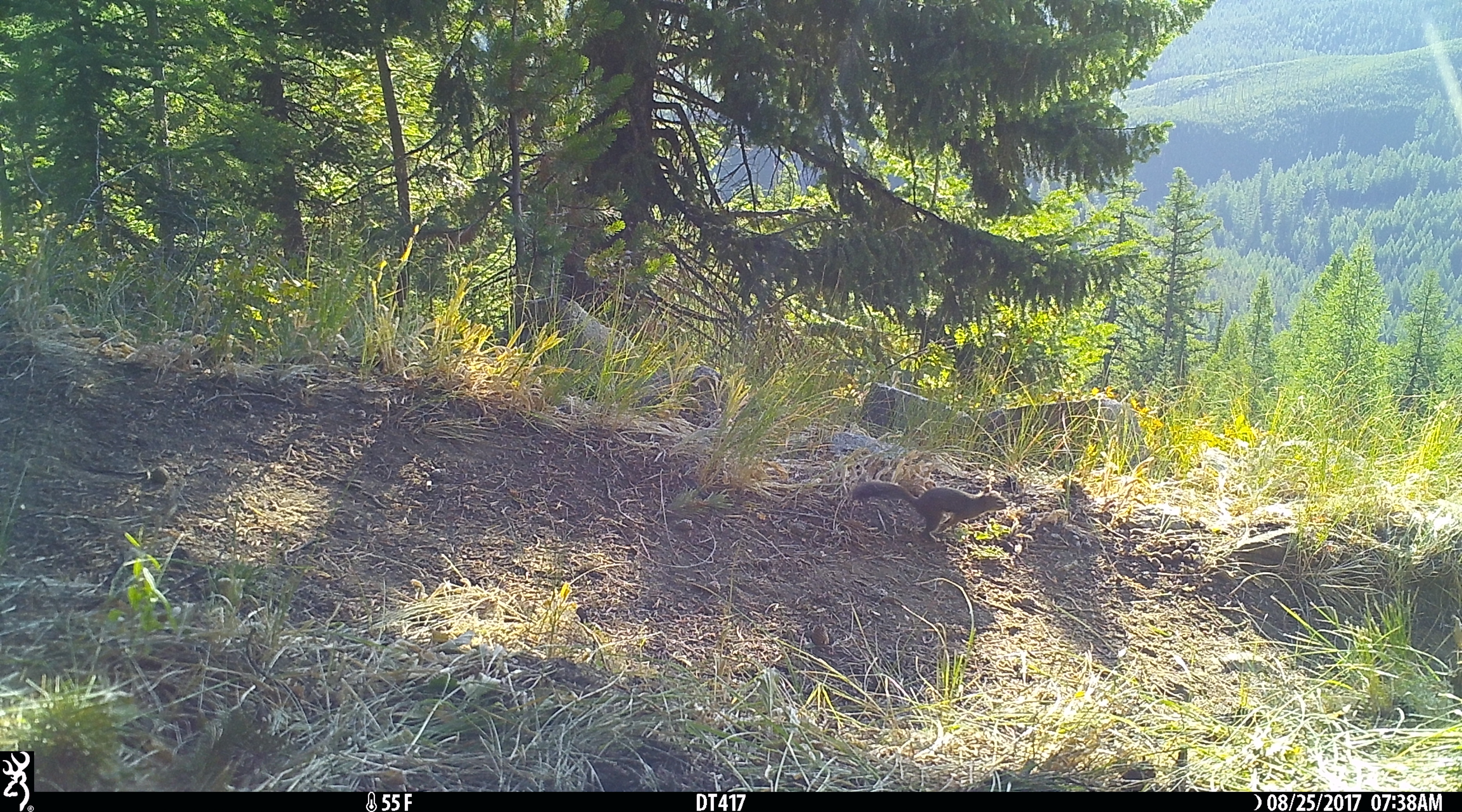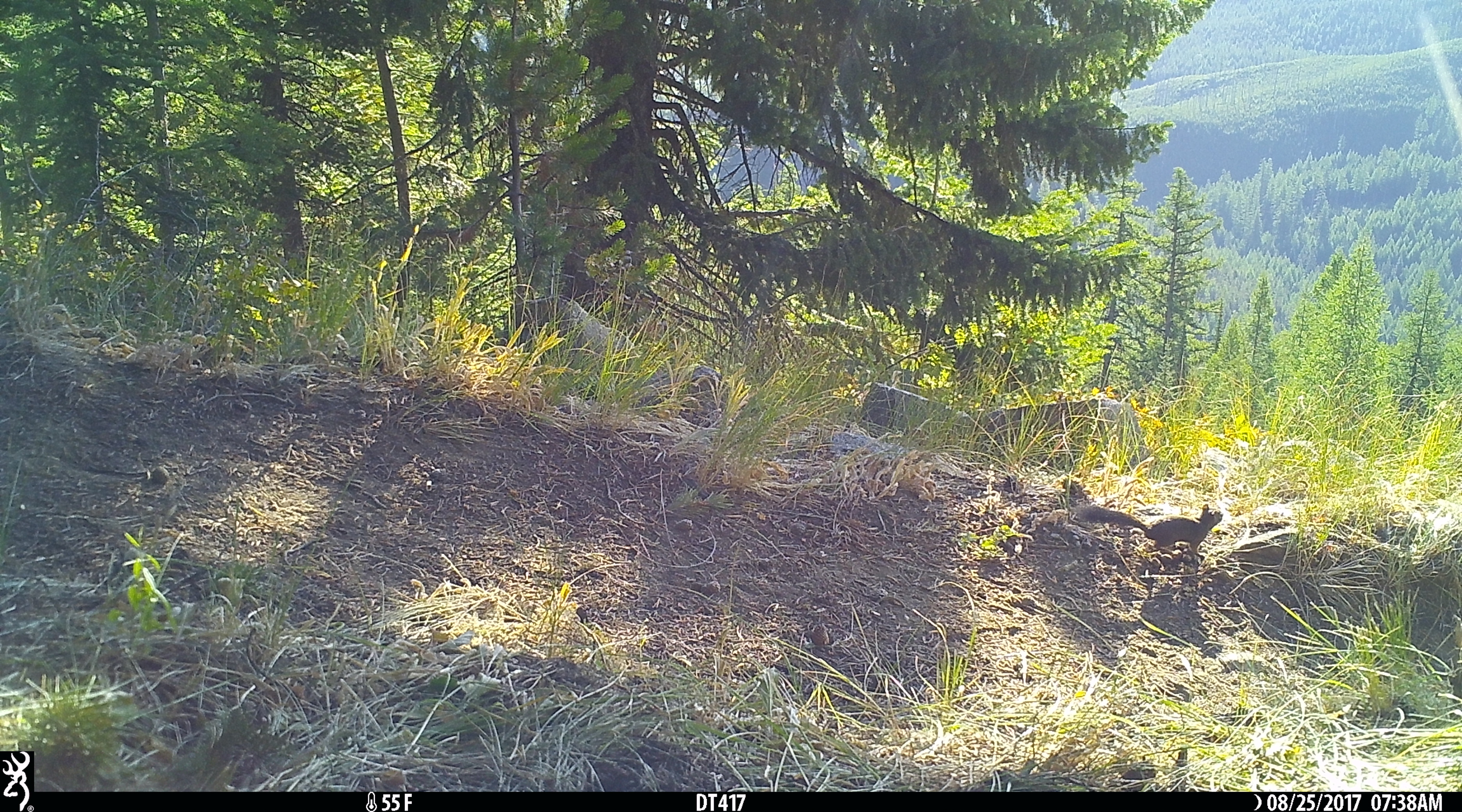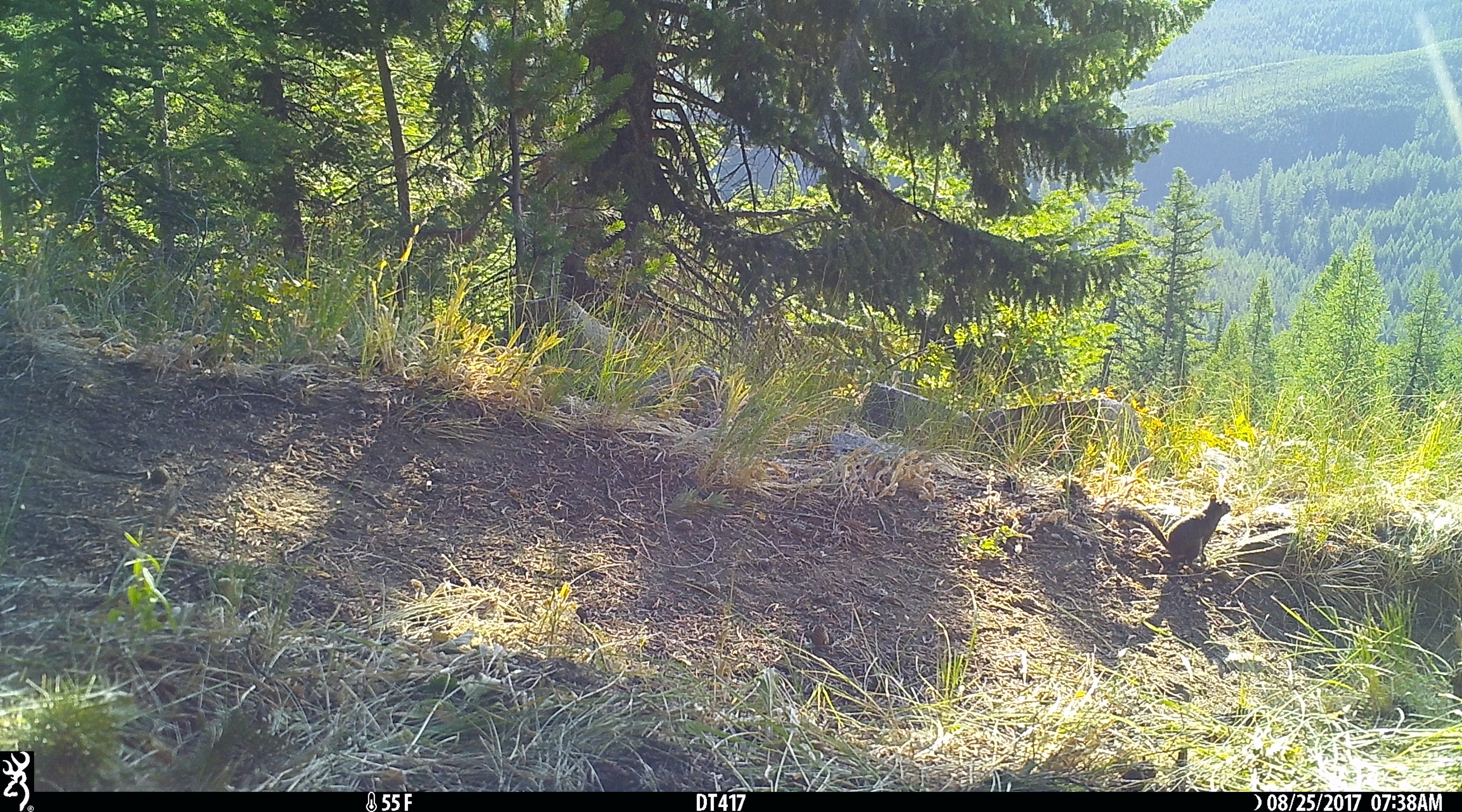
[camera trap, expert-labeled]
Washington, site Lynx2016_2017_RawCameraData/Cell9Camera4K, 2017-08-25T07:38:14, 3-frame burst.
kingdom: Animalia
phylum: Chordata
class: Mammalia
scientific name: Mammalia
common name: small mammal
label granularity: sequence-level